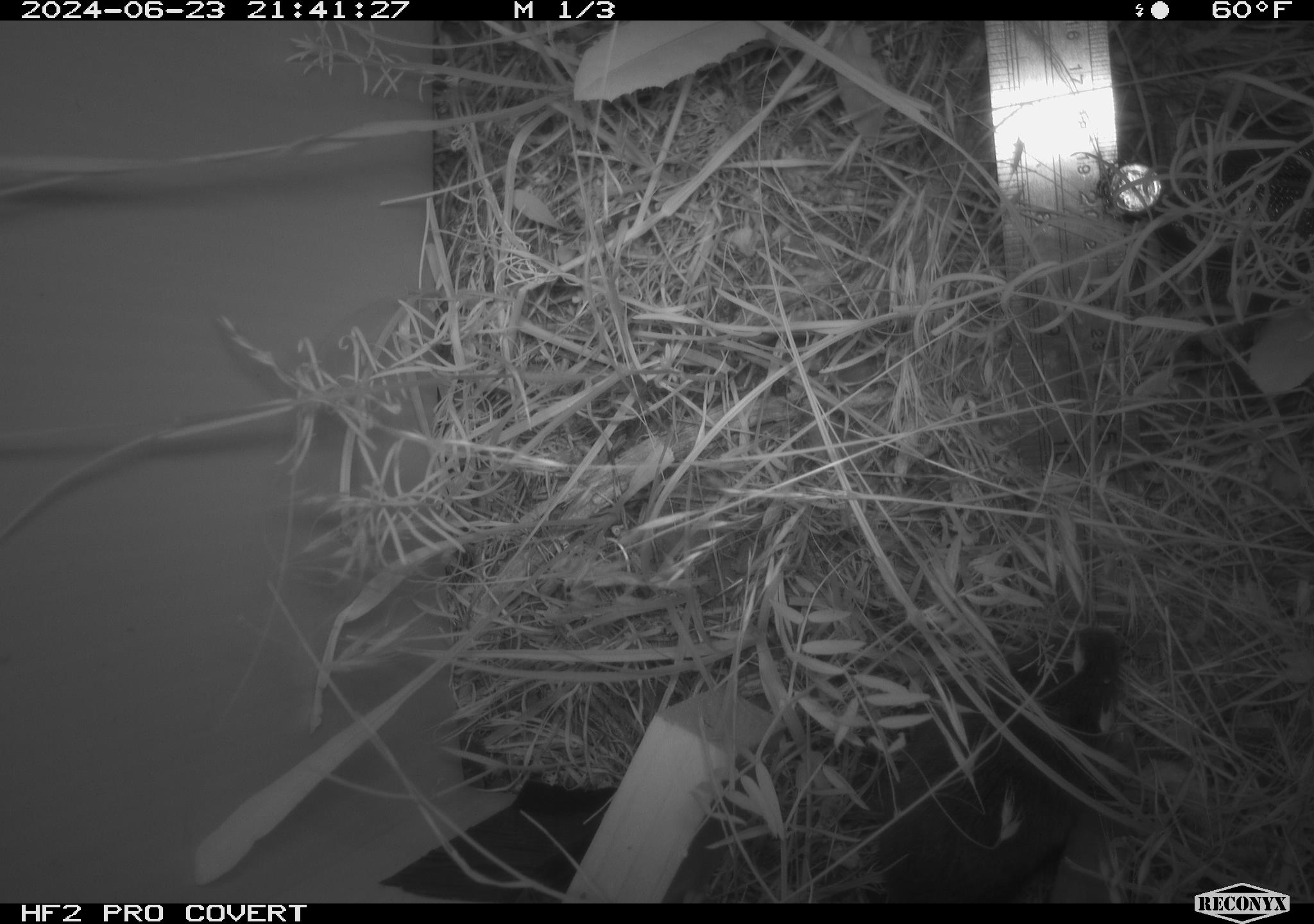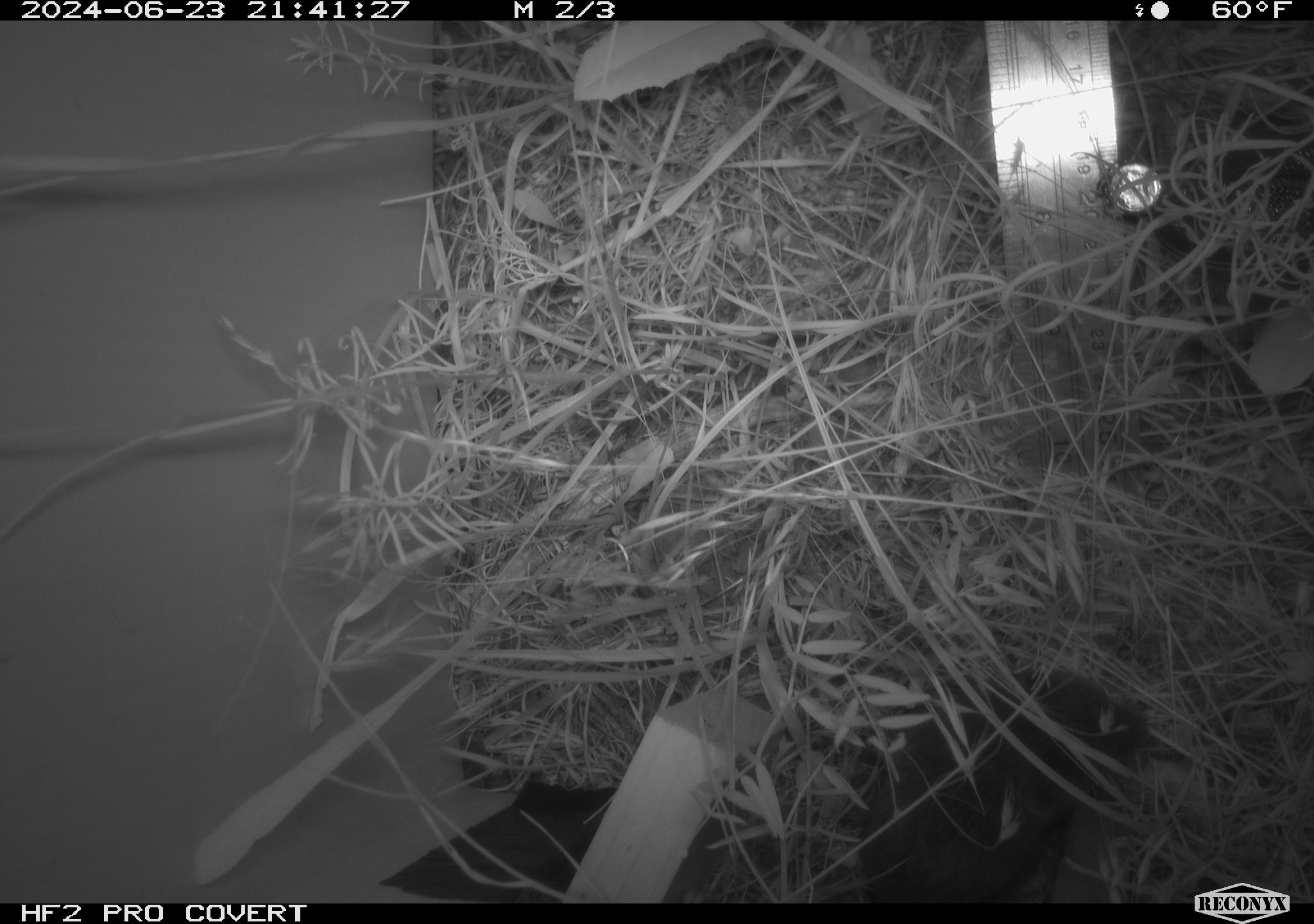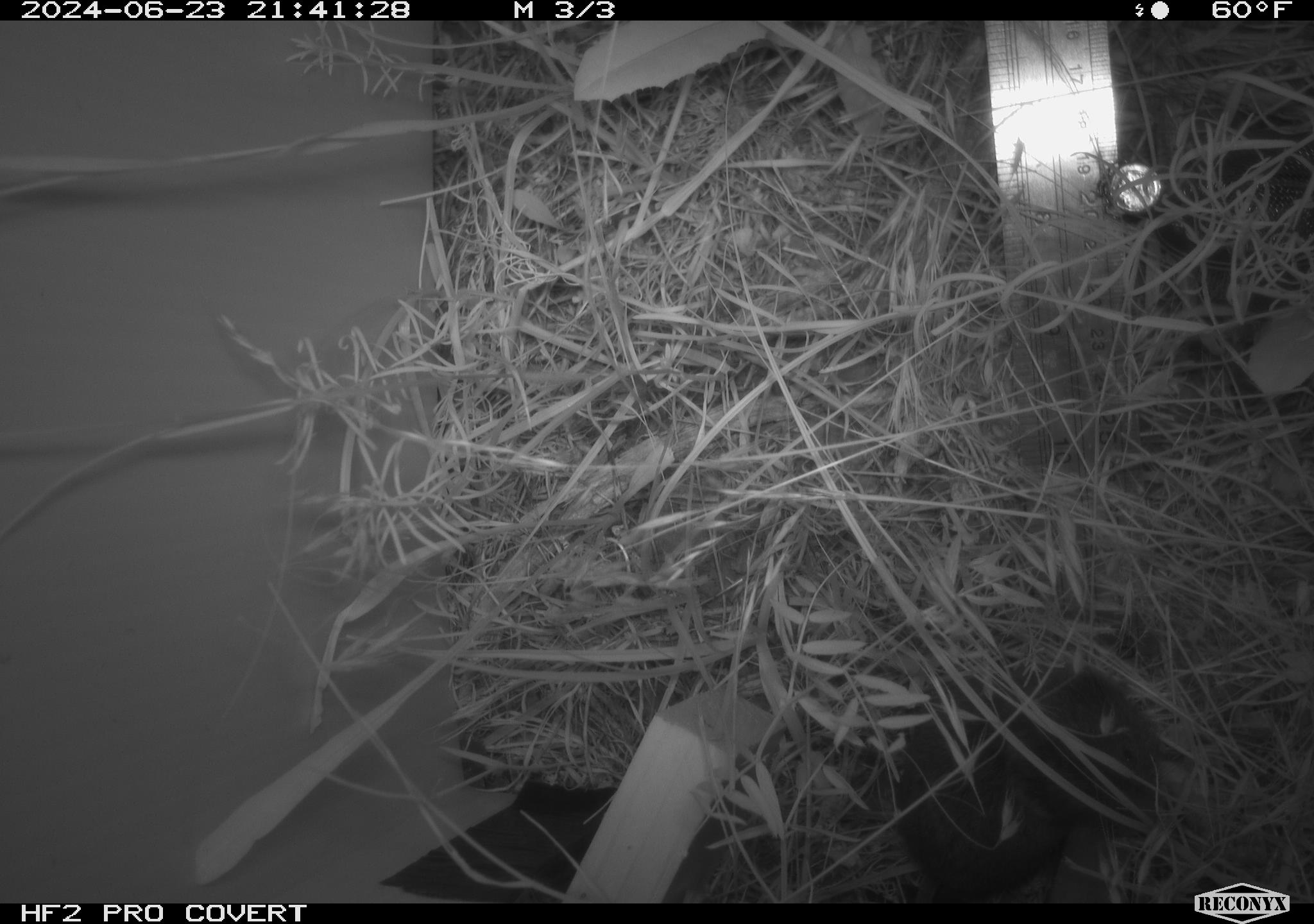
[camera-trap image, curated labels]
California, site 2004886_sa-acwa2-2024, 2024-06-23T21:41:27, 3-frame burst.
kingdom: Animalia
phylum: Chordata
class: Mammalia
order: Rodentia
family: Cricetidae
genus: Microtus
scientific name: Microtus californicus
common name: california vole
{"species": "california vole (Microtus californicus)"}